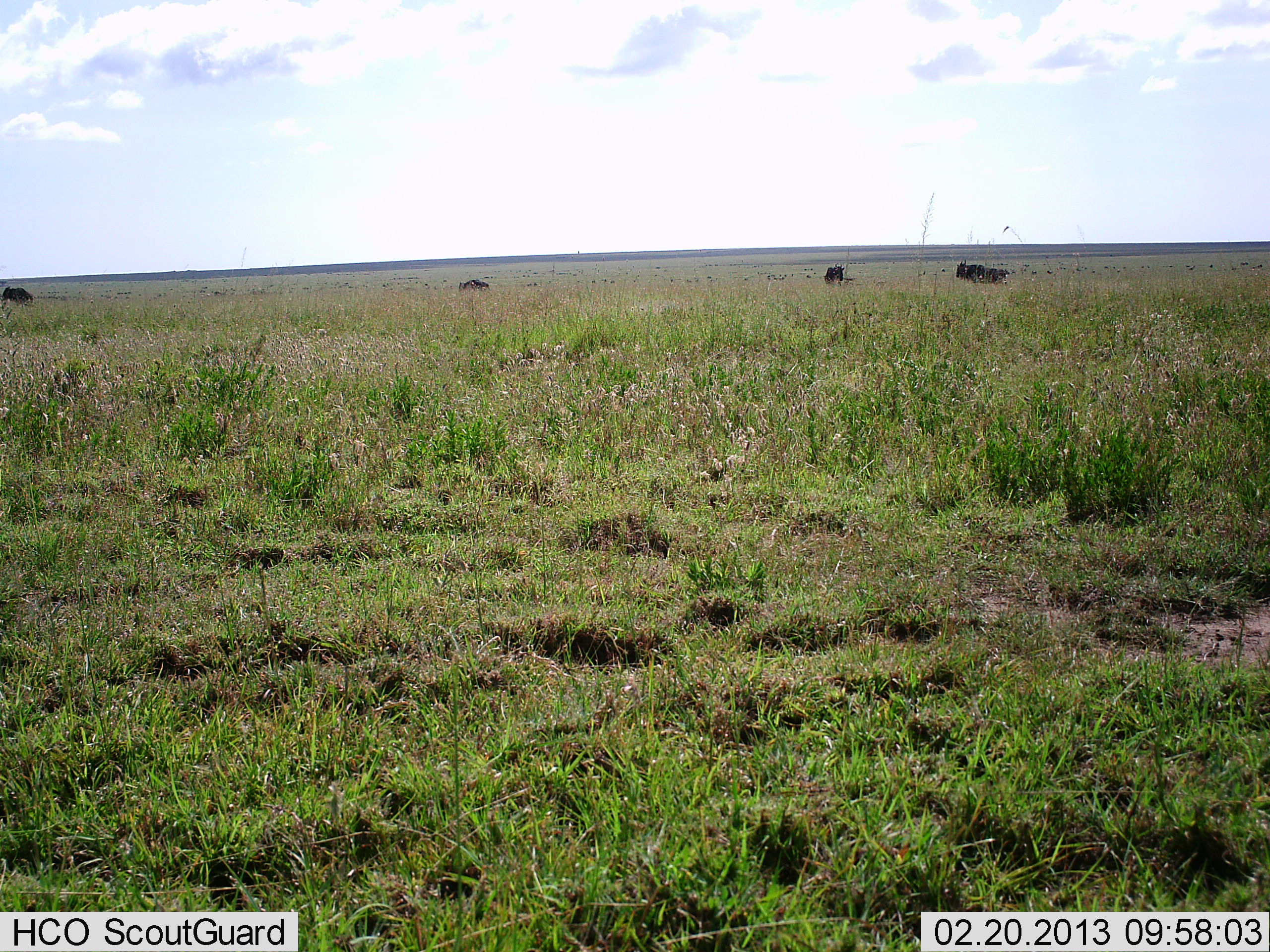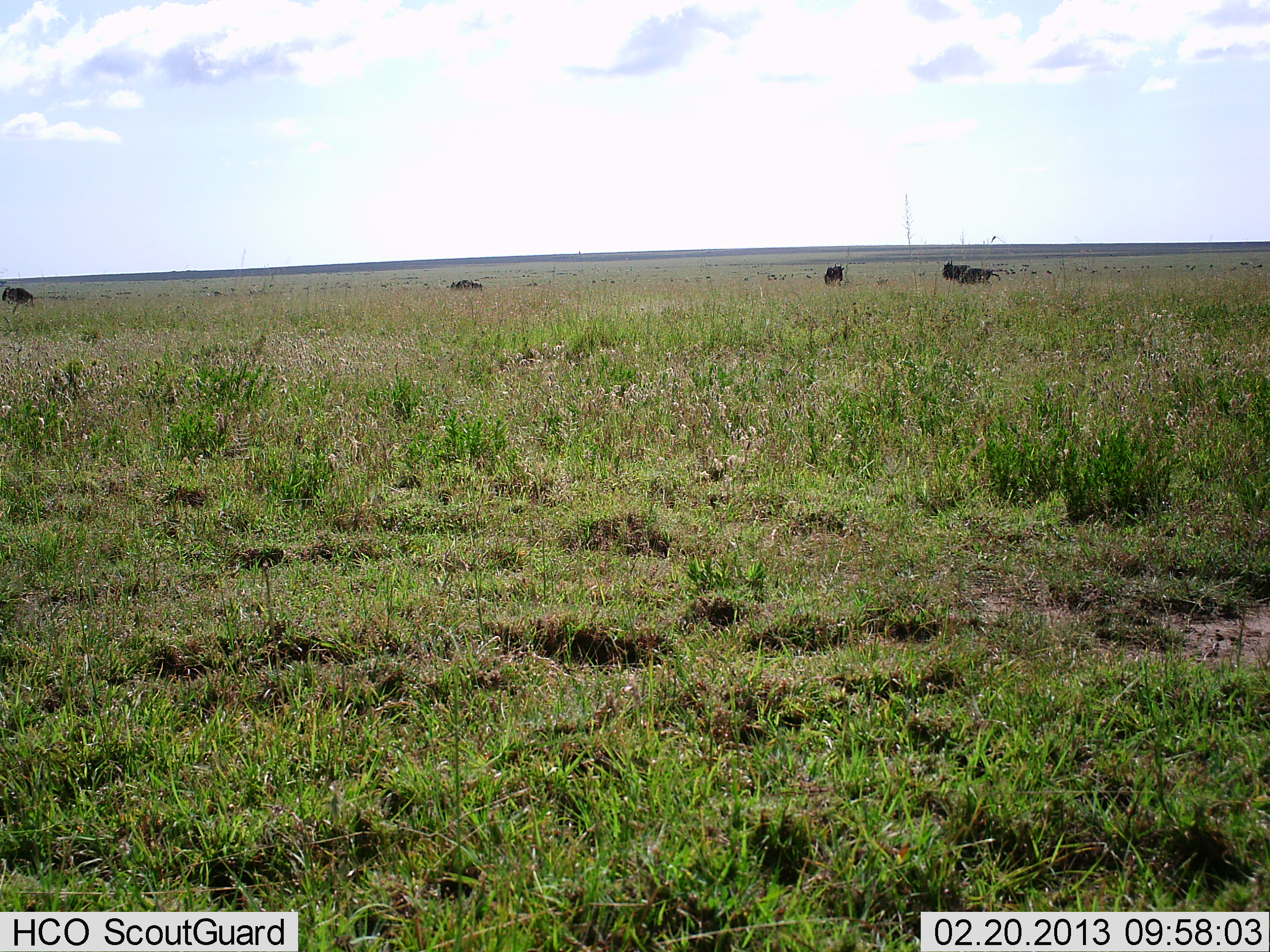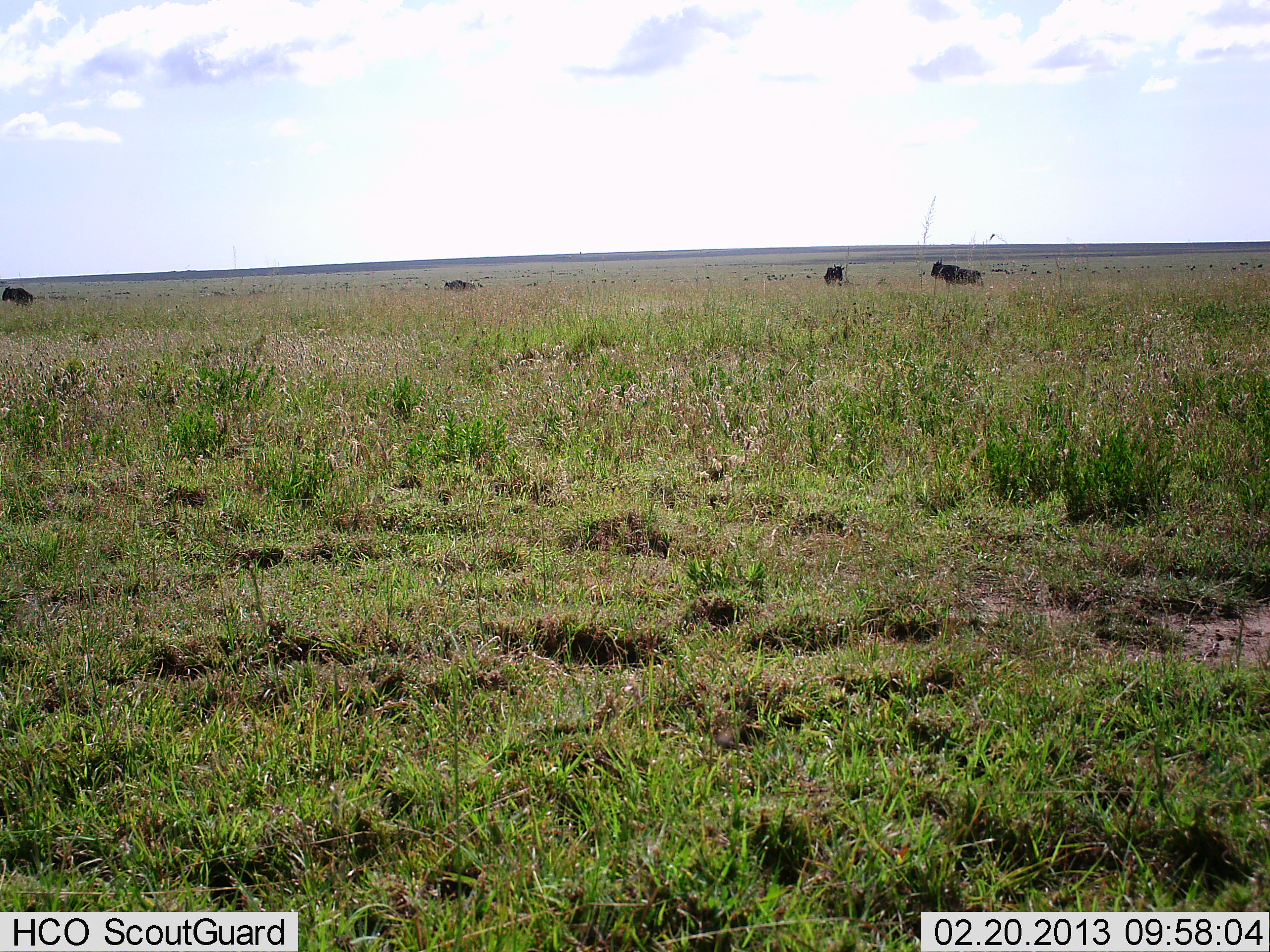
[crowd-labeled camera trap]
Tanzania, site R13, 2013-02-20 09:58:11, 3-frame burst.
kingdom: Animalia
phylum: Chordata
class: Mammalia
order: Artiodactyla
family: Bovidae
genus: Connochaetes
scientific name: Connochaetes taurinus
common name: blue wildebeest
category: wildebeest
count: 4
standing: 48%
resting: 0%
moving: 83%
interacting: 0%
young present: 0%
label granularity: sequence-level